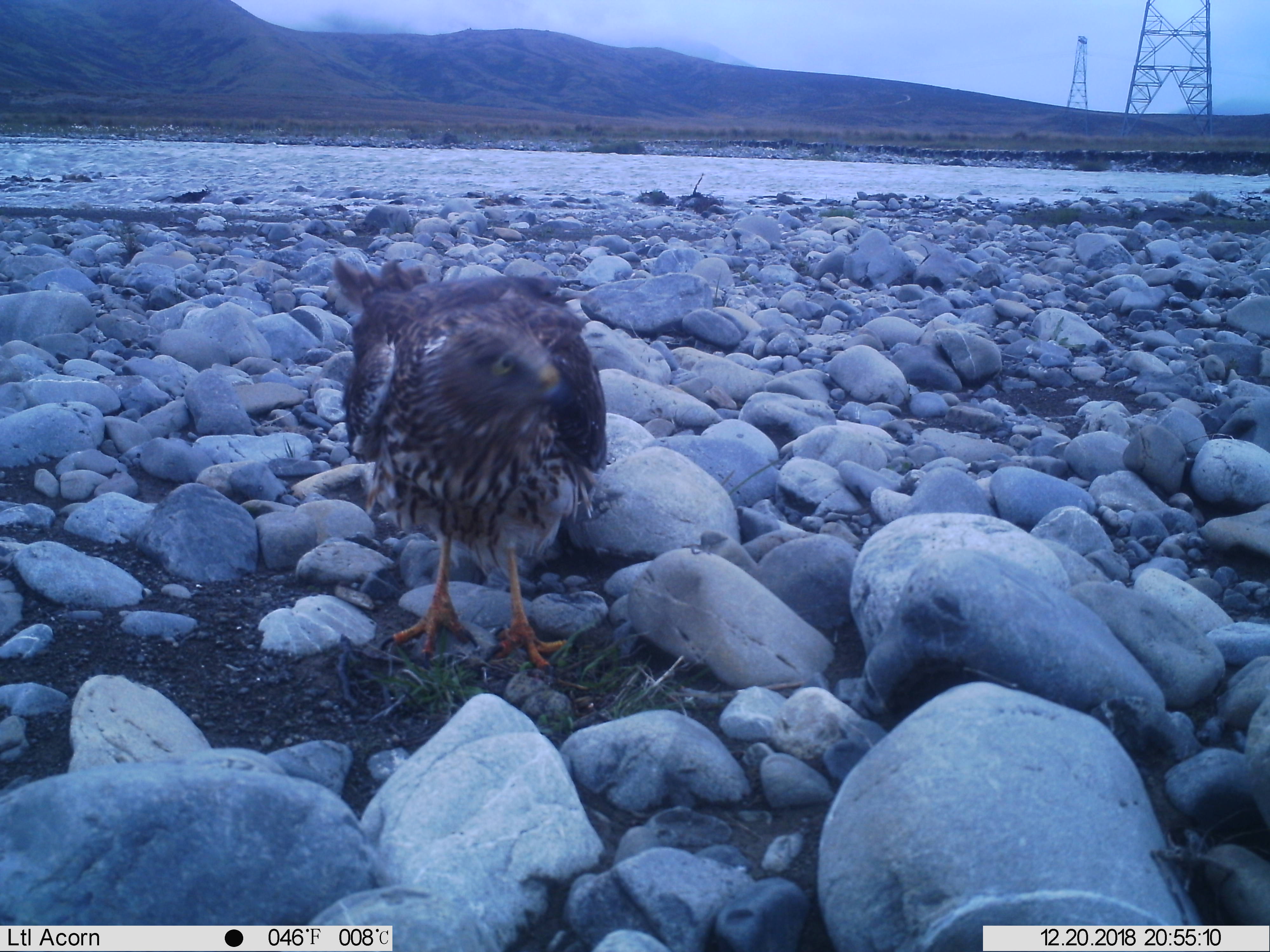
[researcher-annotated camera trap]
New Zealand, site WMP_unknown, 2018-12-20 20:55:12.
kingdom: Animalia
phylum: Chordata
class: Aves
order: Accipitriformes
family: Accipitridae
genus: Circus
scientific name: Circus approximans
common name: swamp harrier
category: harrier